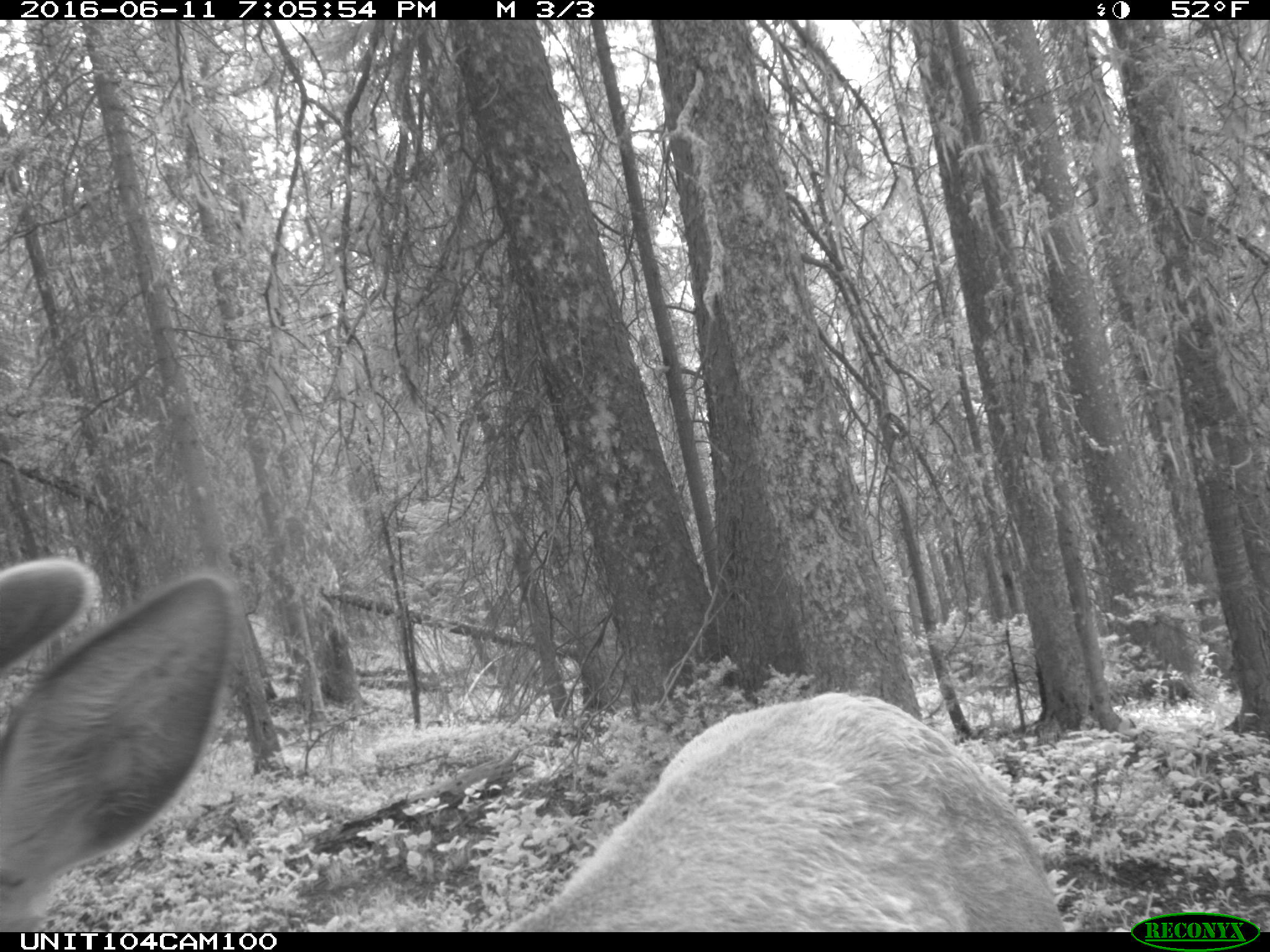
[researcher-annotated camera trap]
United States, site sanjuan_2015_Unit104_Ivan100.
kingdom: Animalia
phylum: Chordata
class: Mammalia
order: Artiodactyla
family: Cervidae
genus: Cervus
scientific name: Cervus elaphus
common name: red deer